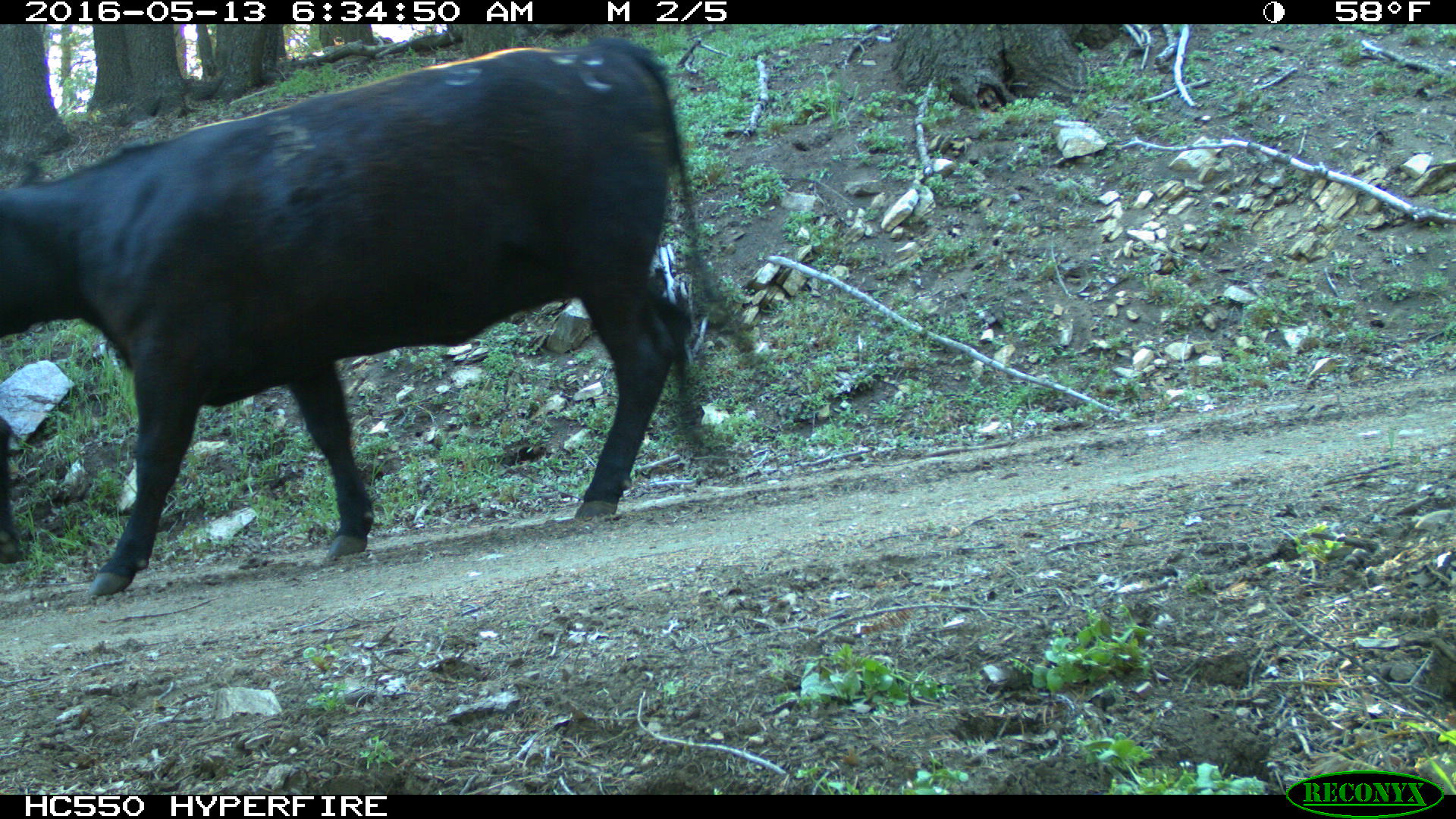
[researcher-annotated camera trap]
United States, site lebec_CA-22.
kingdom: Animalia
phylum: Chordata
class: Mammalia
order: Artiodactyla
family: Bovidae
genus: Bos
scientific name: Bos taurus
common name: domestic cow